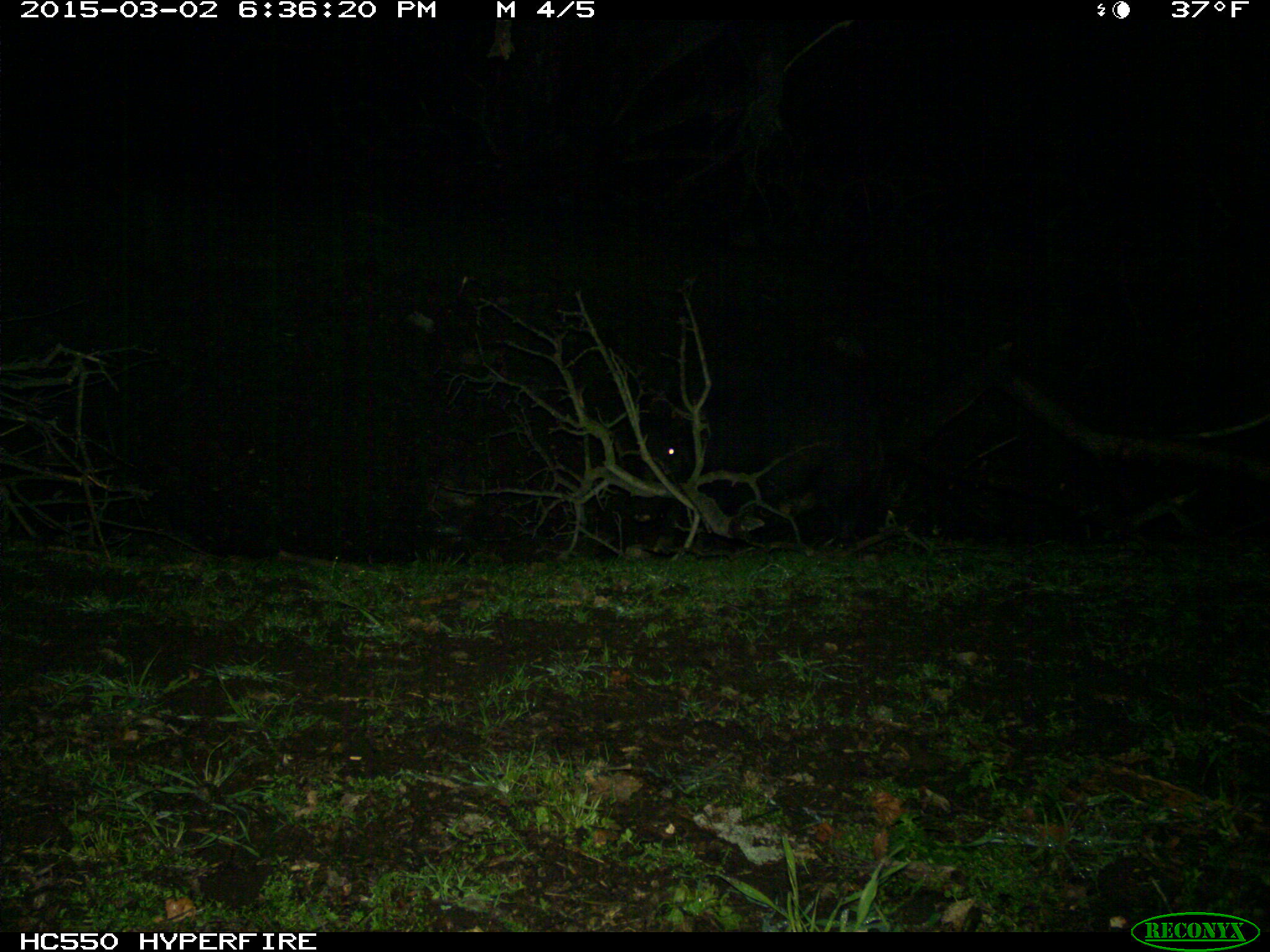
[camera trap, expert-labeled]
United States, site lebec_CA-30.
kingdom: Animalia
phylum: Chordata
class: Mammalia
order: Artiodactyla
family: Suidae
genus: Sus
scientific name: Sus scrofa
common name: wild boar